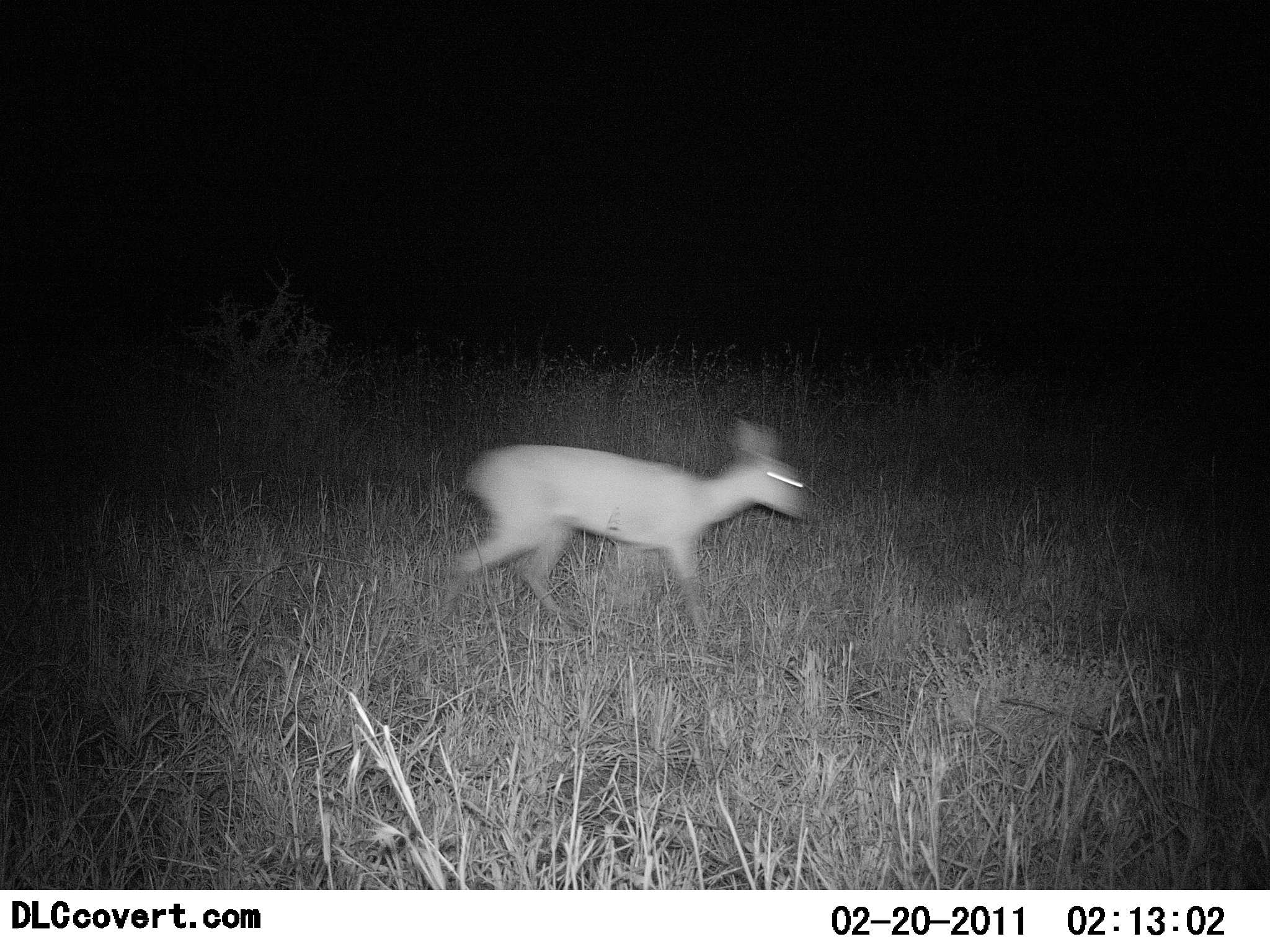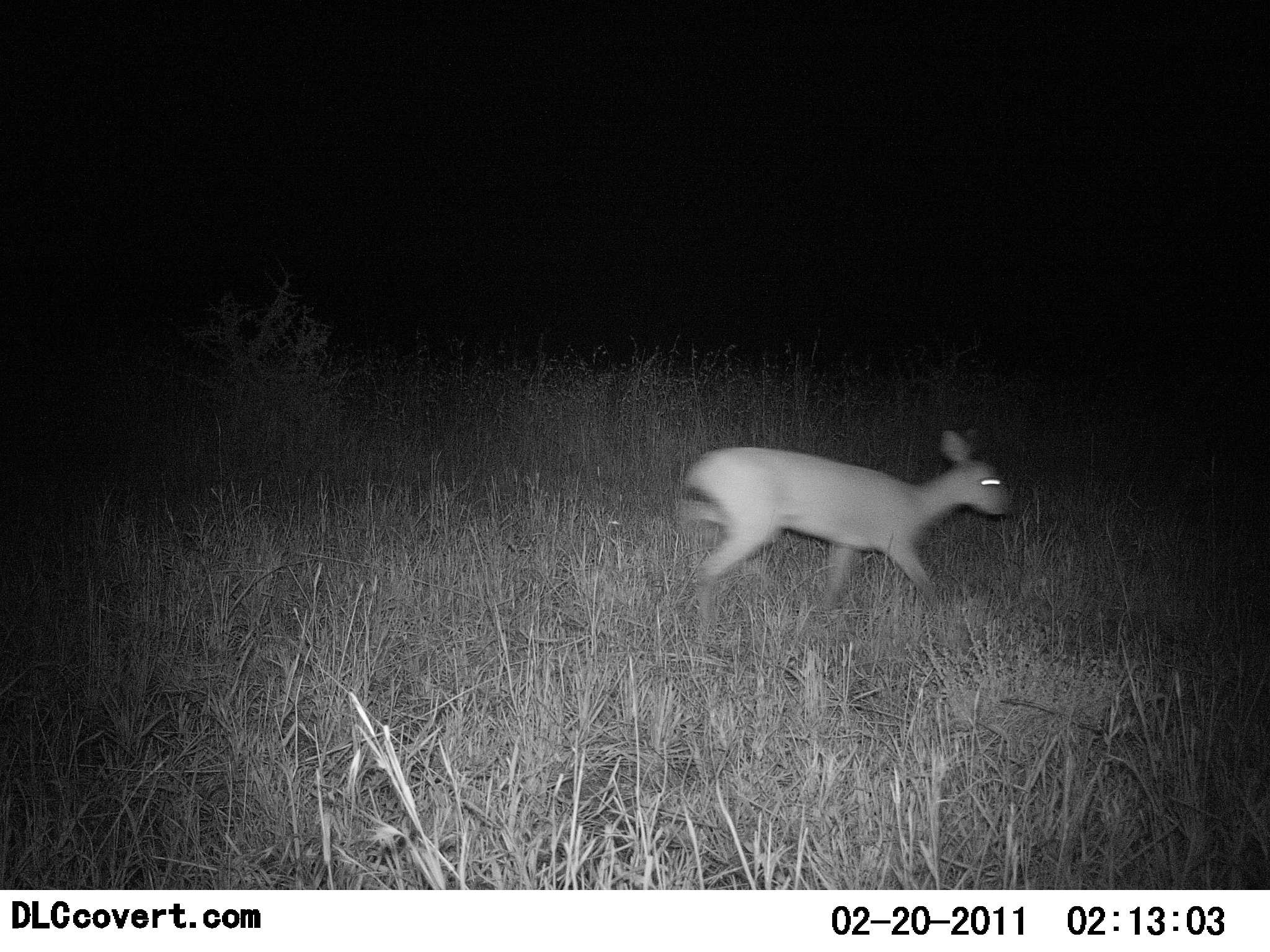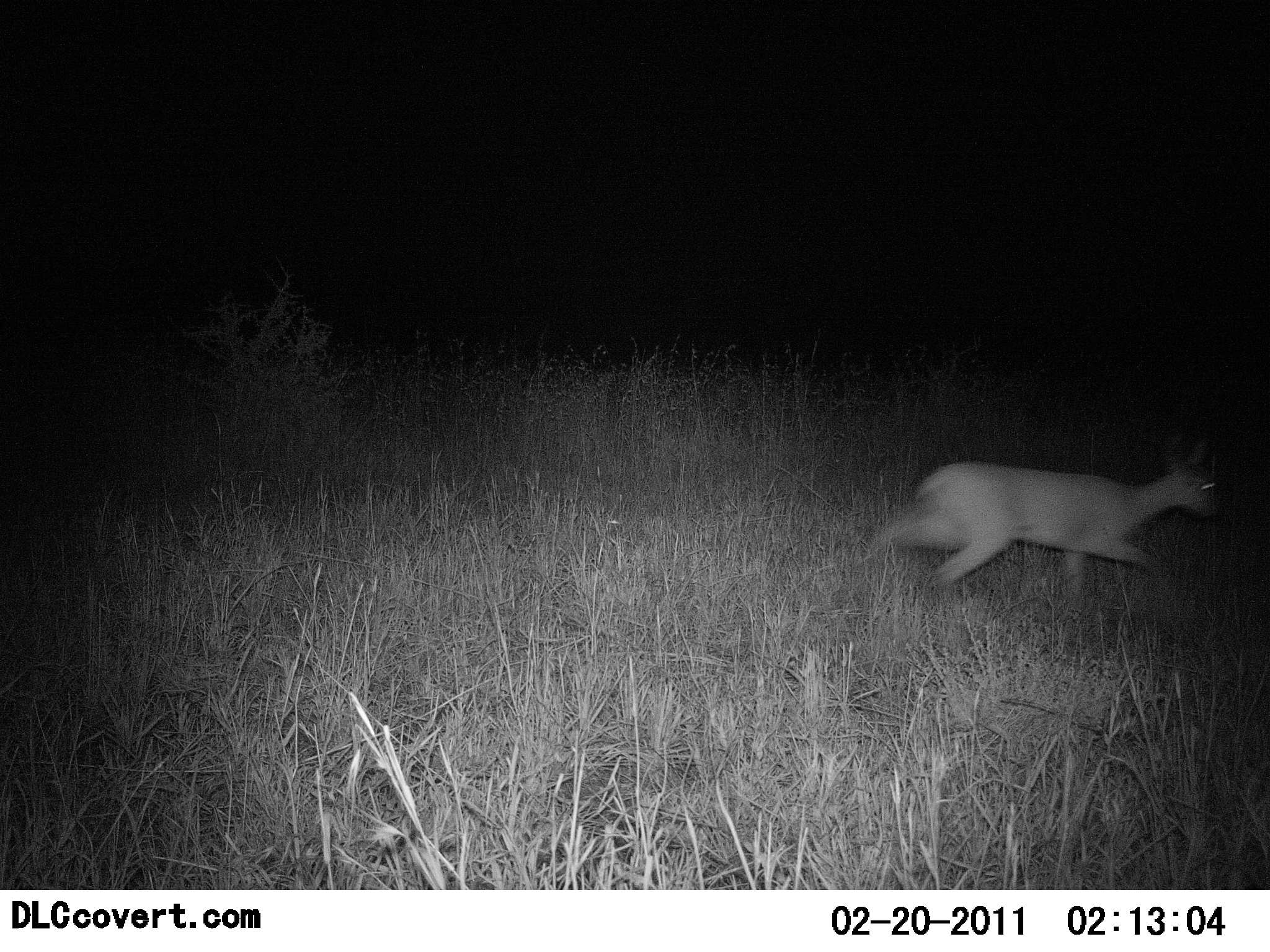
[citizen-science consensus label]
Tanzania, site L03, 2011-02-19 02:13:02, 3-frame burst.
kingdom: Animalia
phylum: Chordata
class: Mammalia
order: Artiodactyla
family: Bovidae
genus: Madoqua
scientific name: Madoqua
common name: dikdik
Dikdik (Madoqua), count 1. Behavior (volunteer vote fractions): standing 0%, resting 0%, moving 100%, interacting 0%. Young present (vote fraction): 0%. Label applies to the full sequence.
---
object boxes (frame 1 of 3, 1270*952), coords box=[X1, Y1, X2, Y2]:
animal: box=[442, 419, 812, 643]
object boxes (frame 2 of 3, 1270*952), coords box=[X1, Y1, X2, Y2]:
animal: box=[668, 427, 1015, 637]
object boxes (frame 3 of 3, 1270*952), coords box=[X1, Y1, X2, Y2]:
animal: box=[885, 415, 1226, 613]